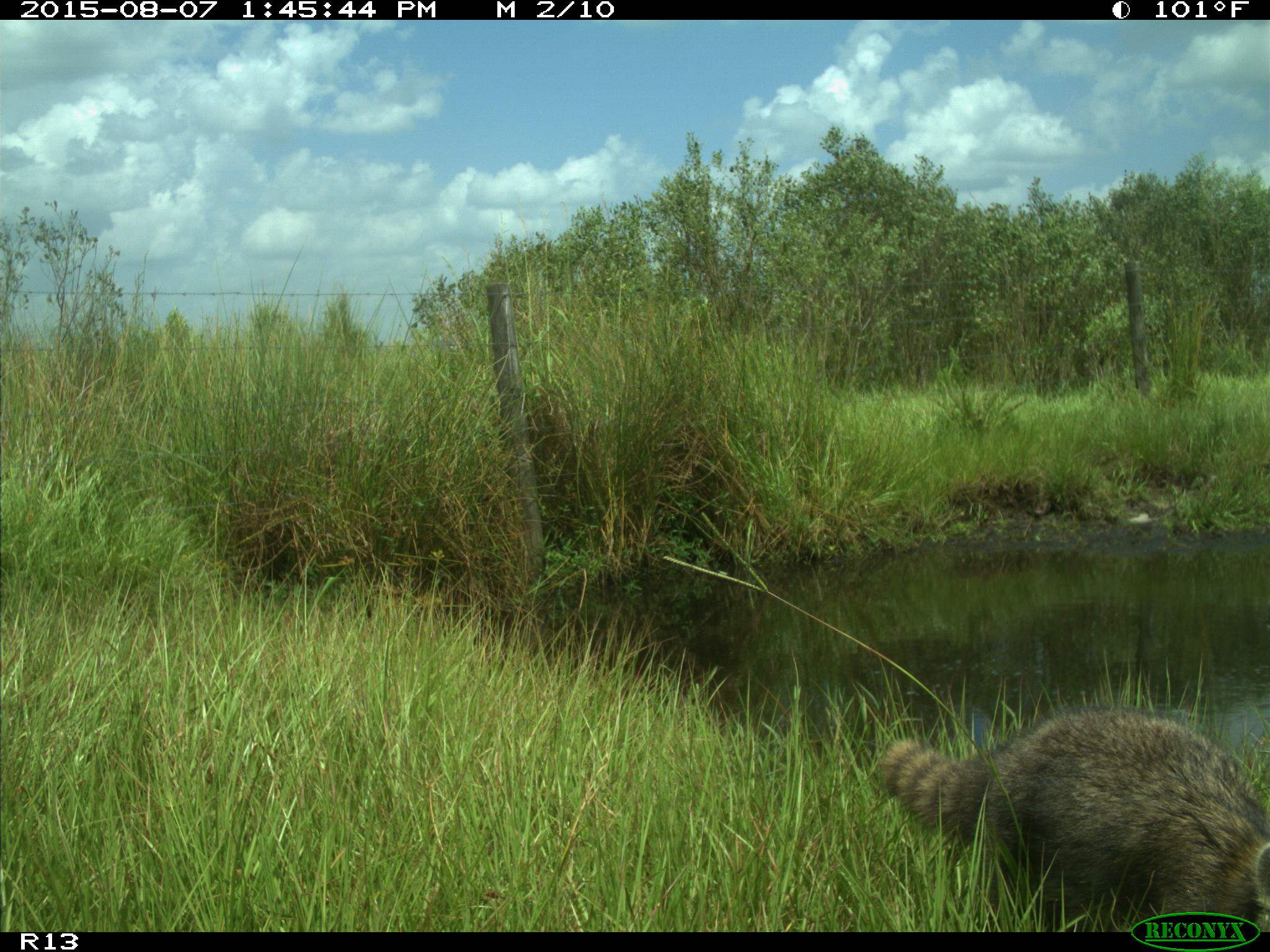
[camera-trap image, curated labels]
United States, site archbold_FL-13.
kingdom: Animalia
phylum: Chordata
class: Mammalia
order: Carnivora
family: Procyonidae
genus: Procyon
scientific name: Procyon lotor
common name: common raccoon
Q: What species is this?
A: Procyon lotor (common raccoon).